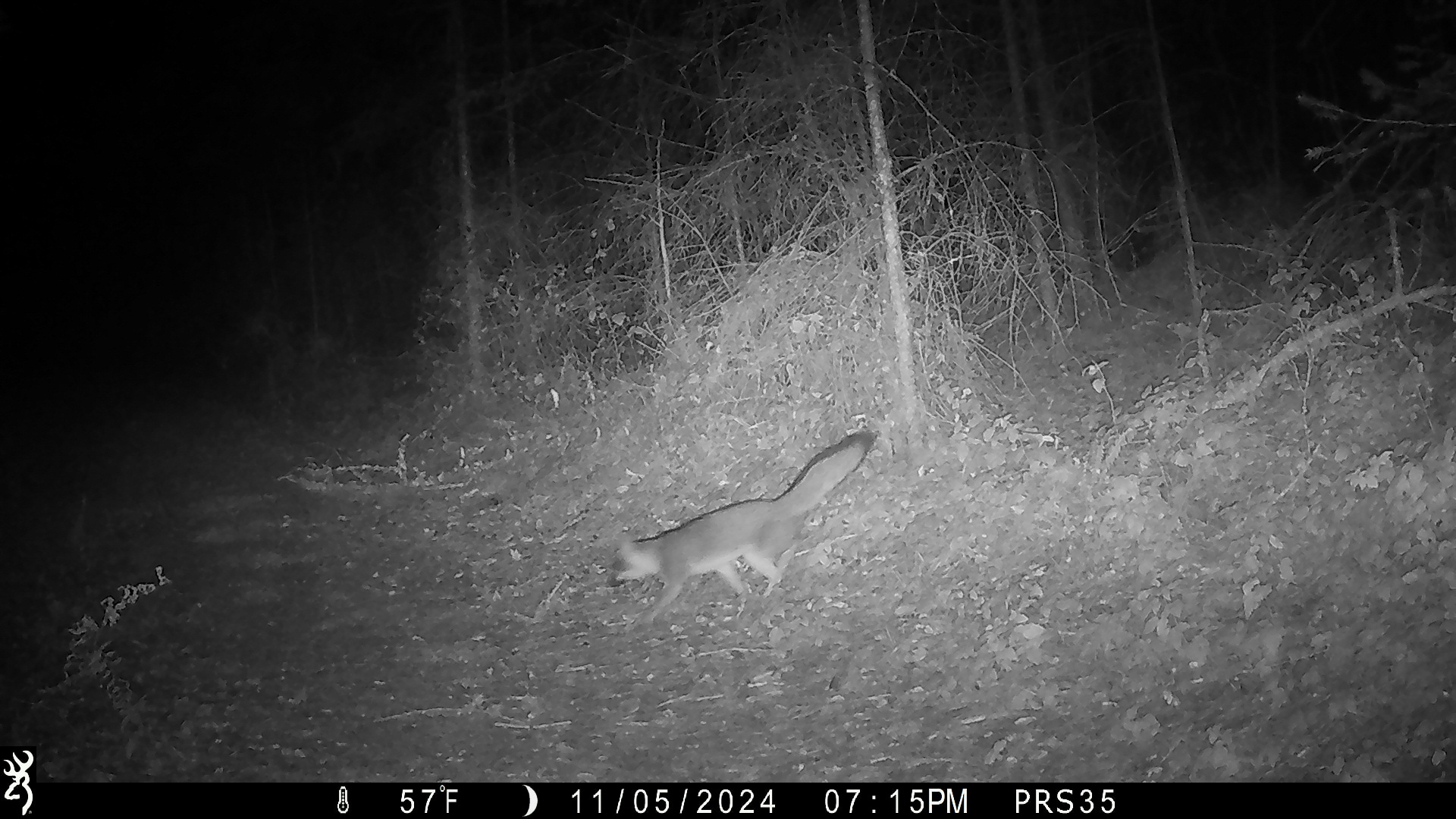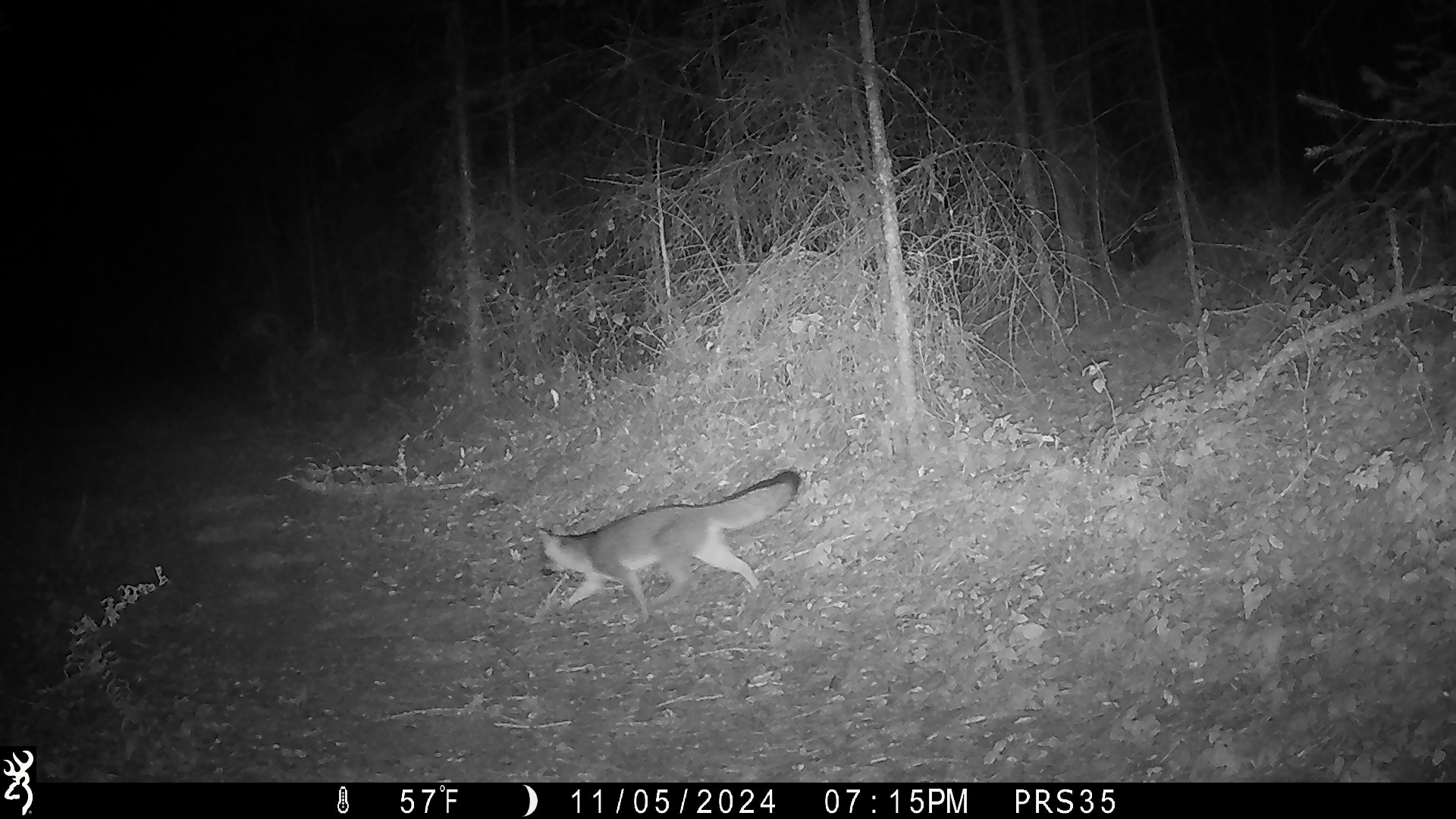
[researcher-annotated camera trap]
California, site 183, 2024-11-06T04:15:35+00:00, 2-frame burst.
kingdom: Animalia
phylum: Chordata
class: Mammalia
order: Carnivora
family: Canidae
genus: Urocyon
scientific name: Urocyon cinereoargenteus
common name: gray fox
Gray fox (Urocyon cinereoargenteus).